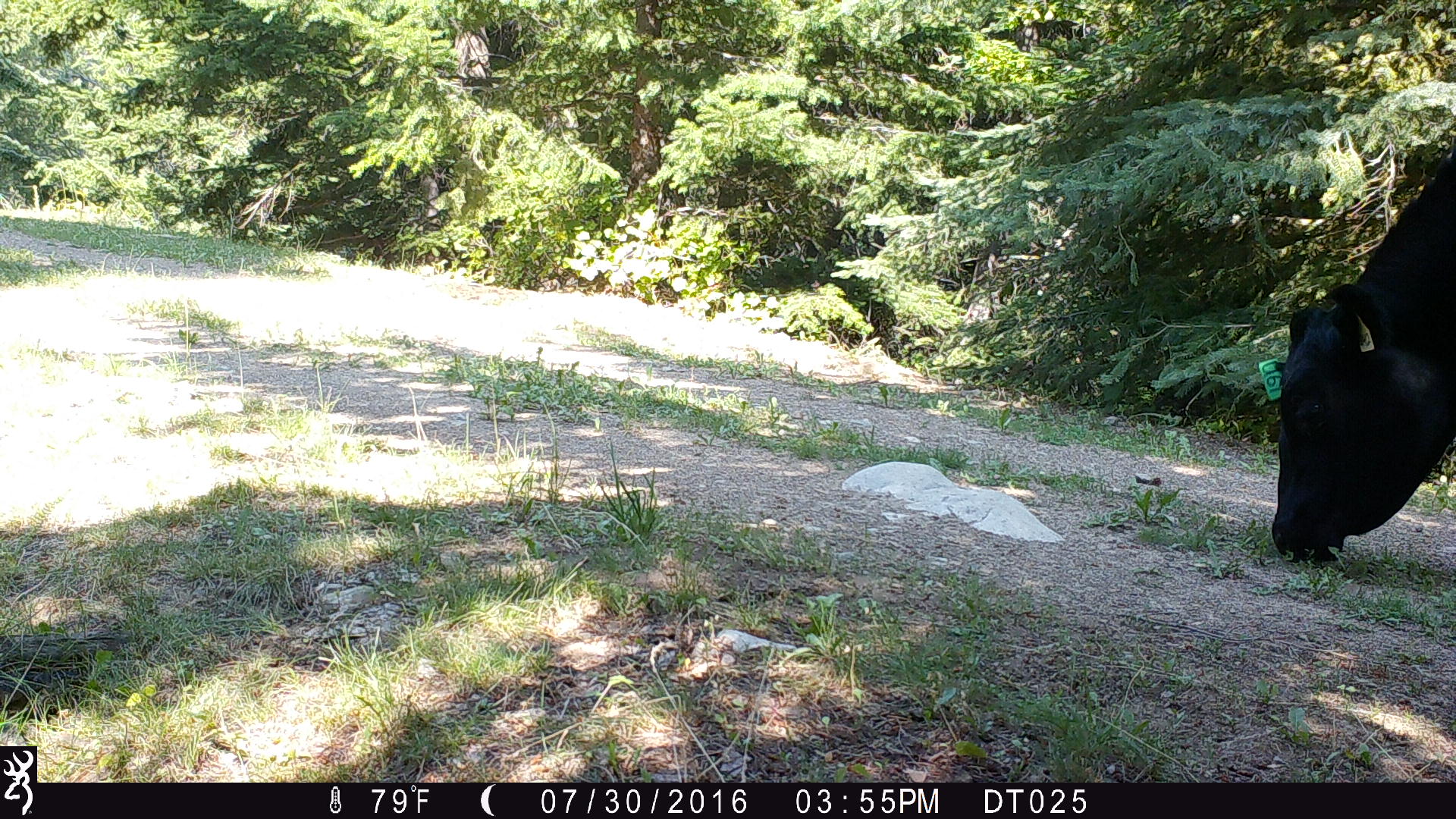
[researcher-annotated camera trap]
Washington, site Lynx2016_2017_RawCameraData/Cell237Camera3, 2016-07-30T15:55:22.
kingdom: Animalia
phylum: Chordata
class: Mammalia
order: Artiodactyla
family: Bovidae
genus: Bos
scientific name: Bos taurus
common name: domestic cattle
Domestic cattle (Bos taurus). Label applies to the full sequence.